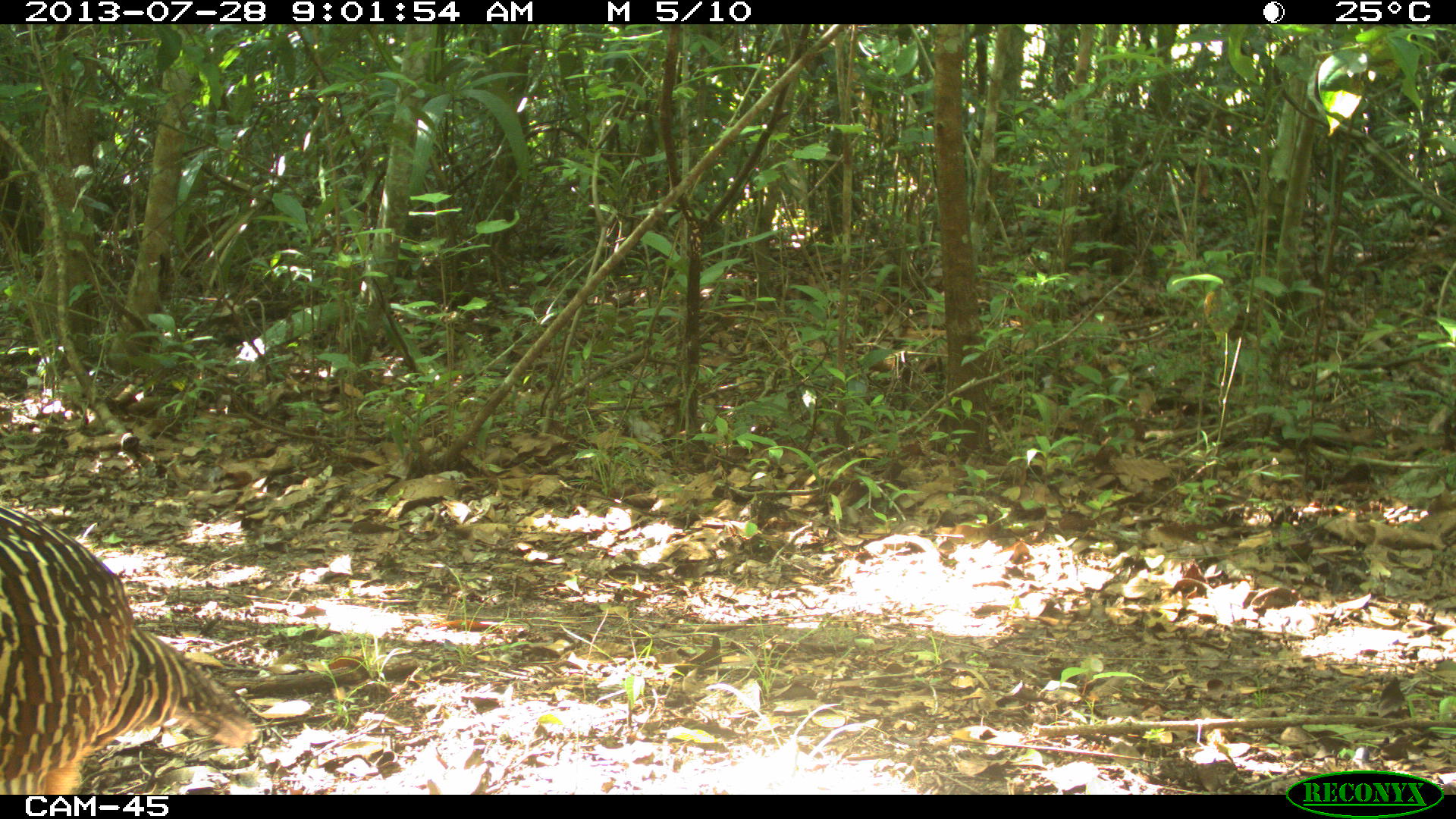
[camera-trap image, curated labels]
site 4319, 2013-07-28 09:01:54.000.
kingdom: Animalia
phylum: Chordata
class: Aves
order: Galliformes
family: Cracidae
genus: Crax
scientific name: Crax rubra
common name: great curassow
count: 1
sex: female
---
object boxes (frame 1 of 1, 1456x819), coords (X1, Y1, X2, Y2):
crax rubra: (0, 505, 259, 795)